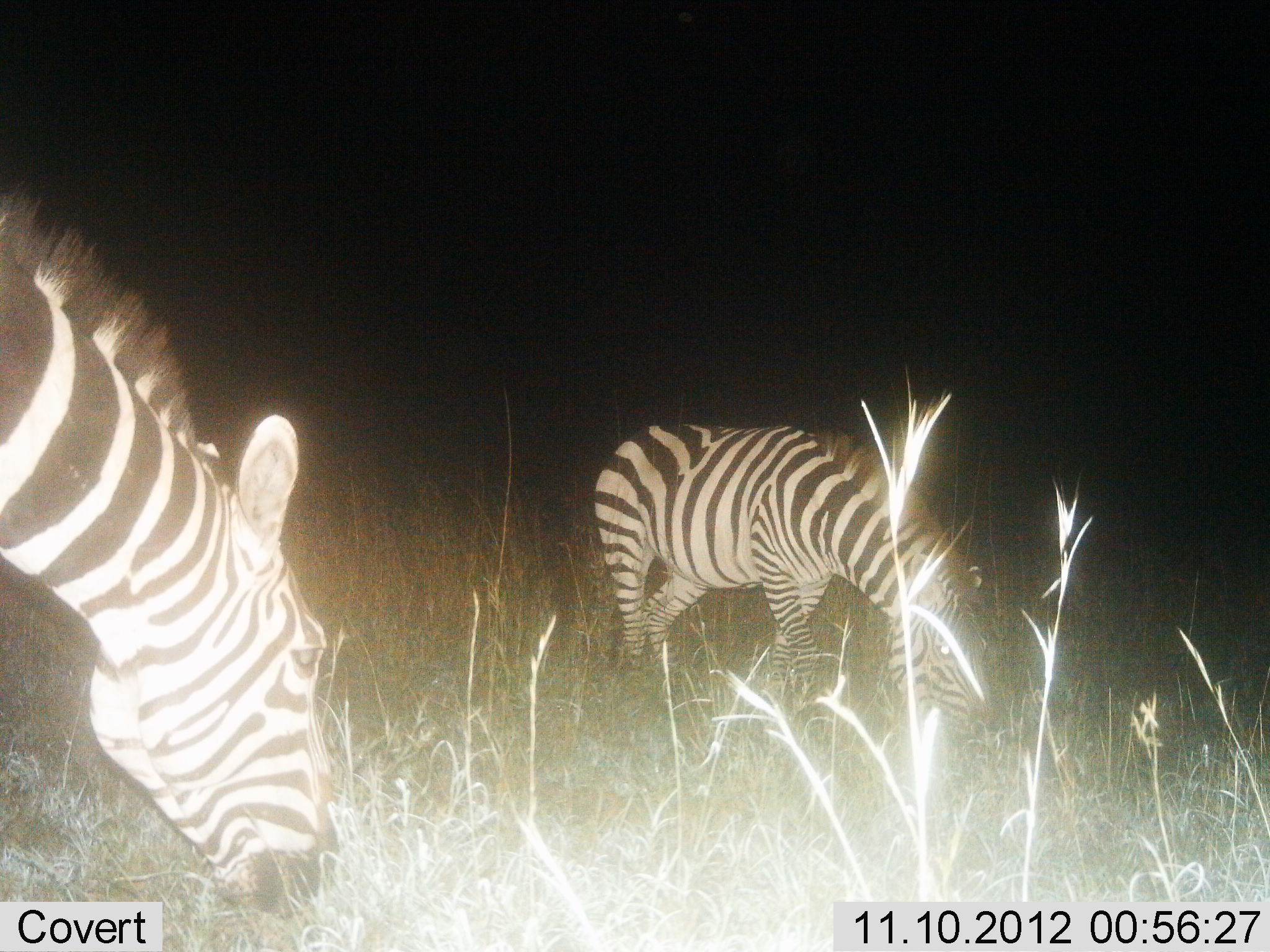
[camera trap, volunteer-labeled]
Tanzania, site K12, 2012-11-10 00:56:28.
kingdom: Animalia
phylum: Chordata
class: Mammalia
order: Perissodactyla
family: Equidae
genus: Equus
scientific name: Equus quagga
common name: plains zebra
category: zebra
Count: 2.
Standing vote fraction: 10%.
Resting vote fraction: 0%.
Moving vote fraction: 0%.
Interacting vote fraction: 0%.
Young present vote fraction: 0%.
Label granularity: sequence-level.